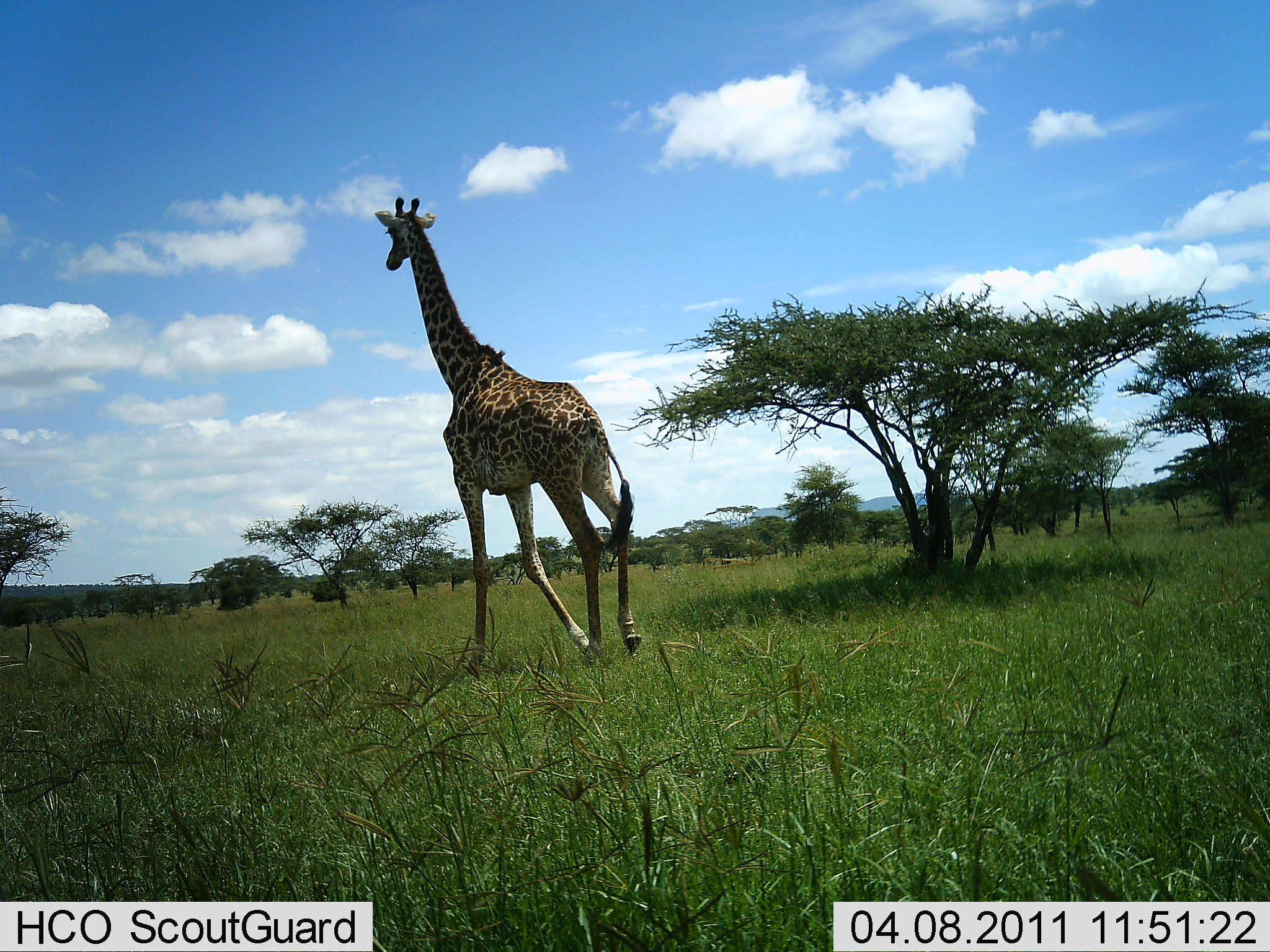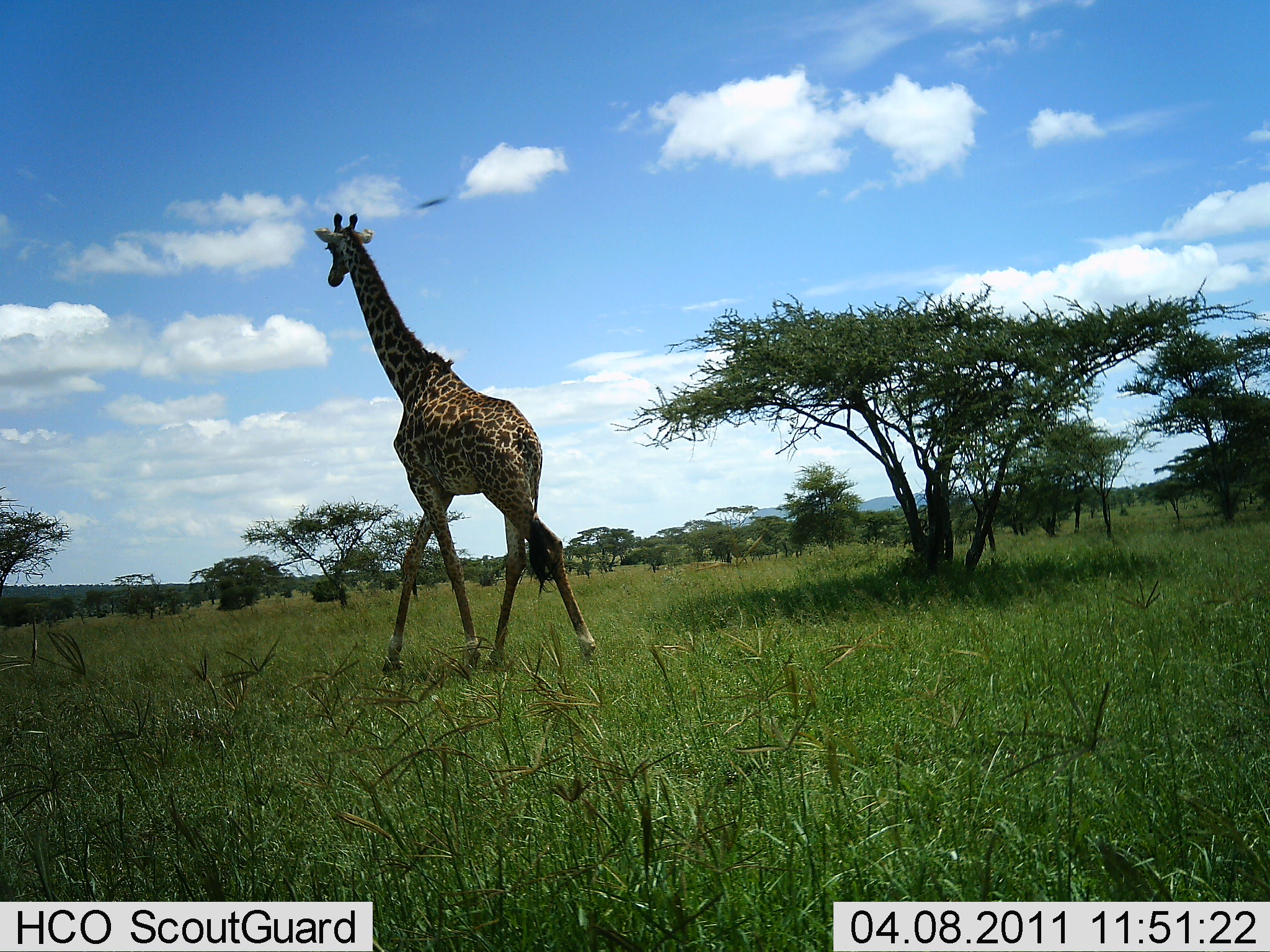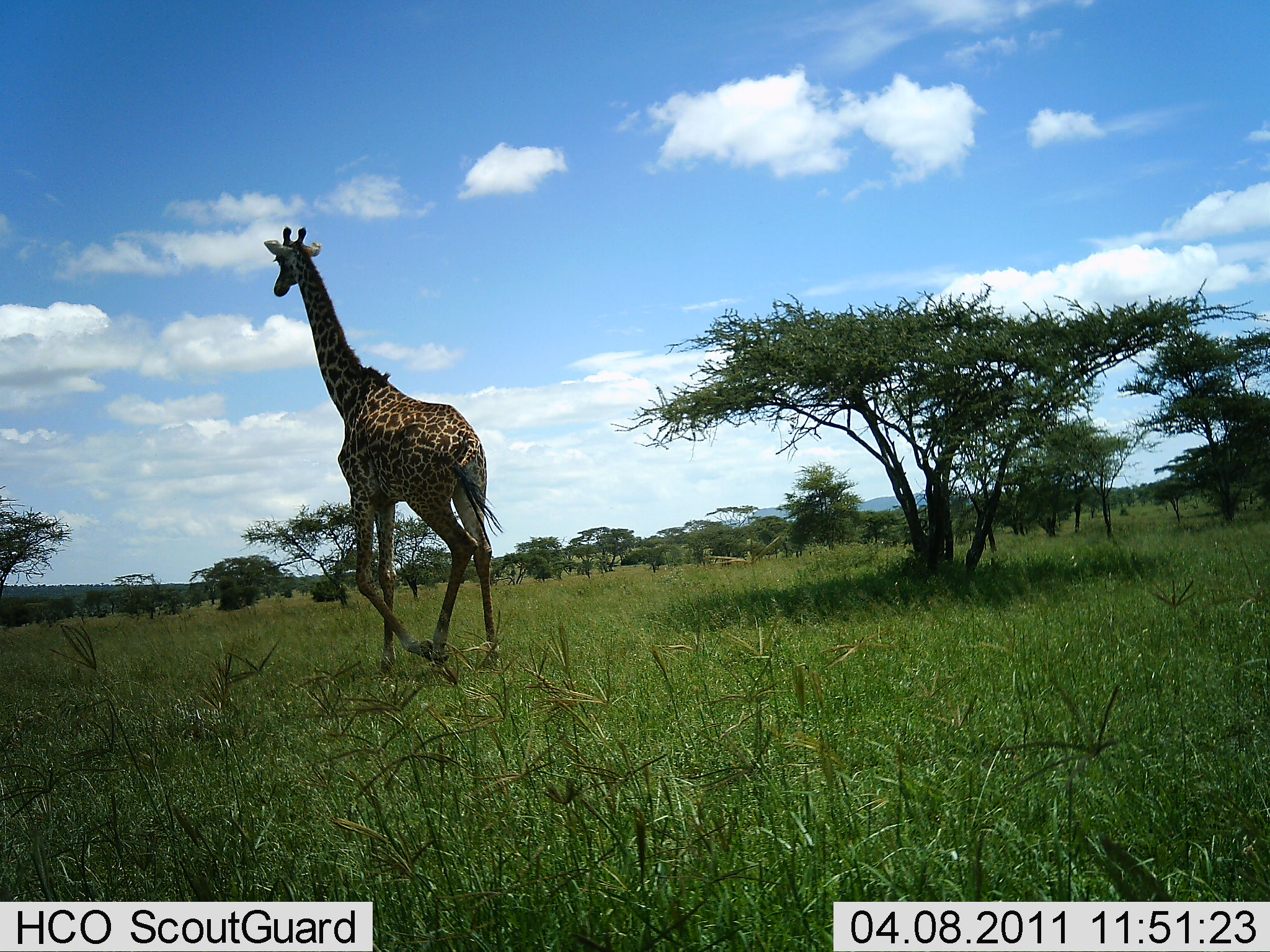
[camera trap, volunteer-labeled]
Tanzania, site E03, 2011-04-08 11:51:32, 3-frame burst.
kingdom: Animalia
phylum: Chordata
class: Mammalia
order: Artiodactyla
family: Giraffidae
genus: Giraffa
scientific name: Giraffa camelopardalis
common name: giraffe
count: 1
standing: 0%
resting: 0%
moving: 100%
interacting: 0%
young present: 0%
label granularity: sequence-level